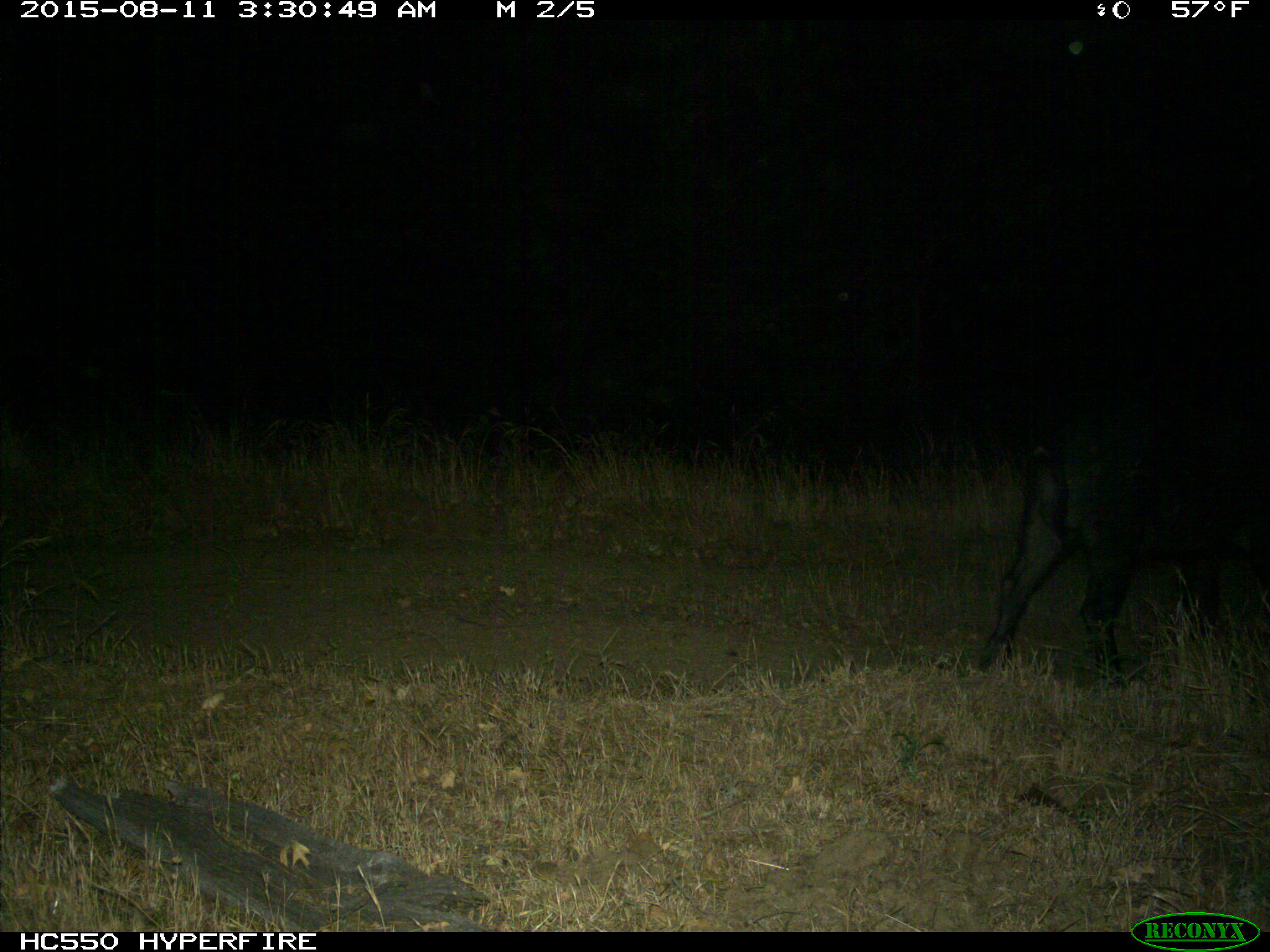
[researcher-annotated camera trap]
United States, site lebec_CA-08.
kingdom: Animalia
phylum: Chordata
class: Mammalia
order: Artiodactyla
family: Suidae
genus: Sus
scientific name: Sus scrofa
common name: wild boar